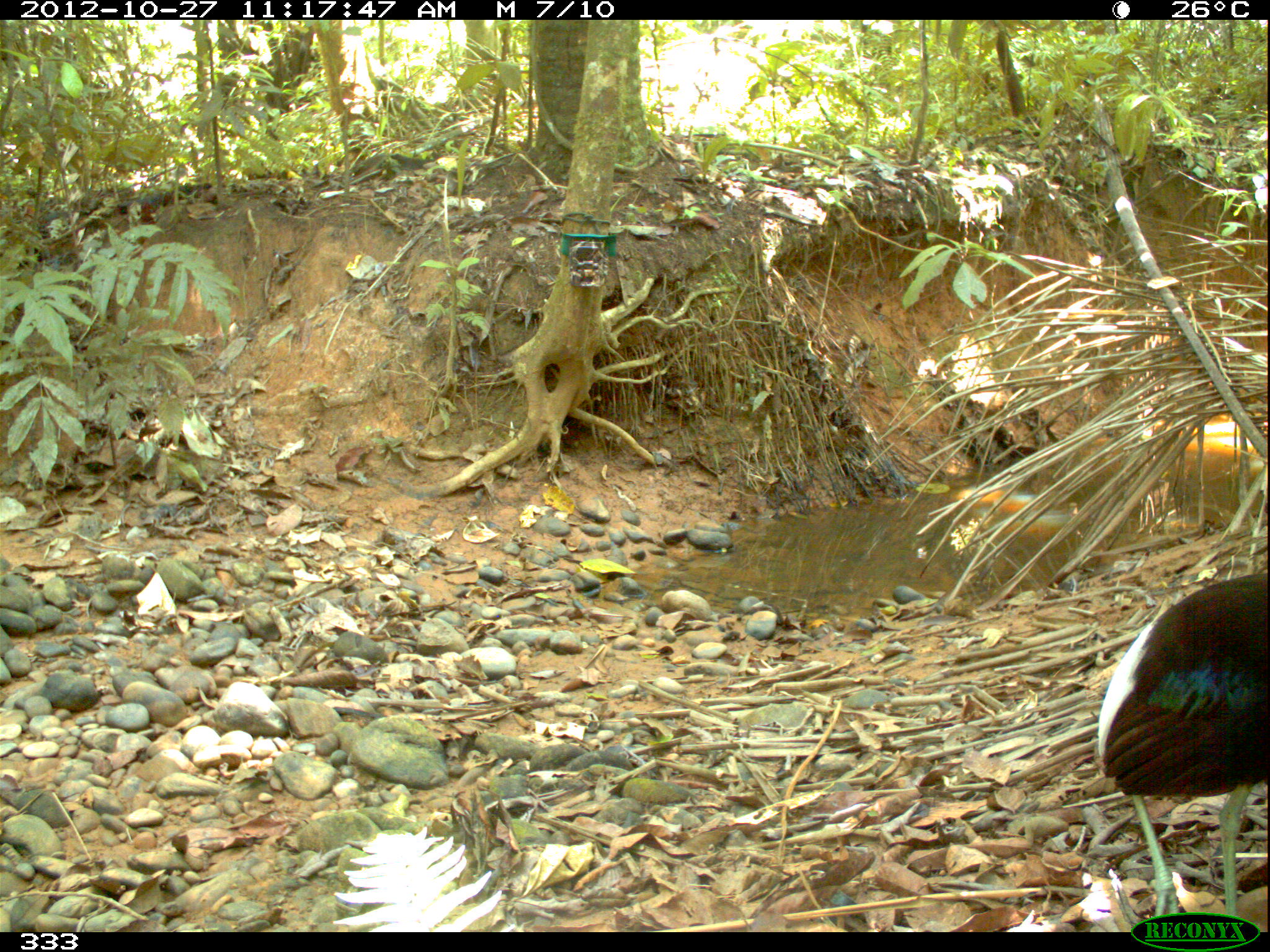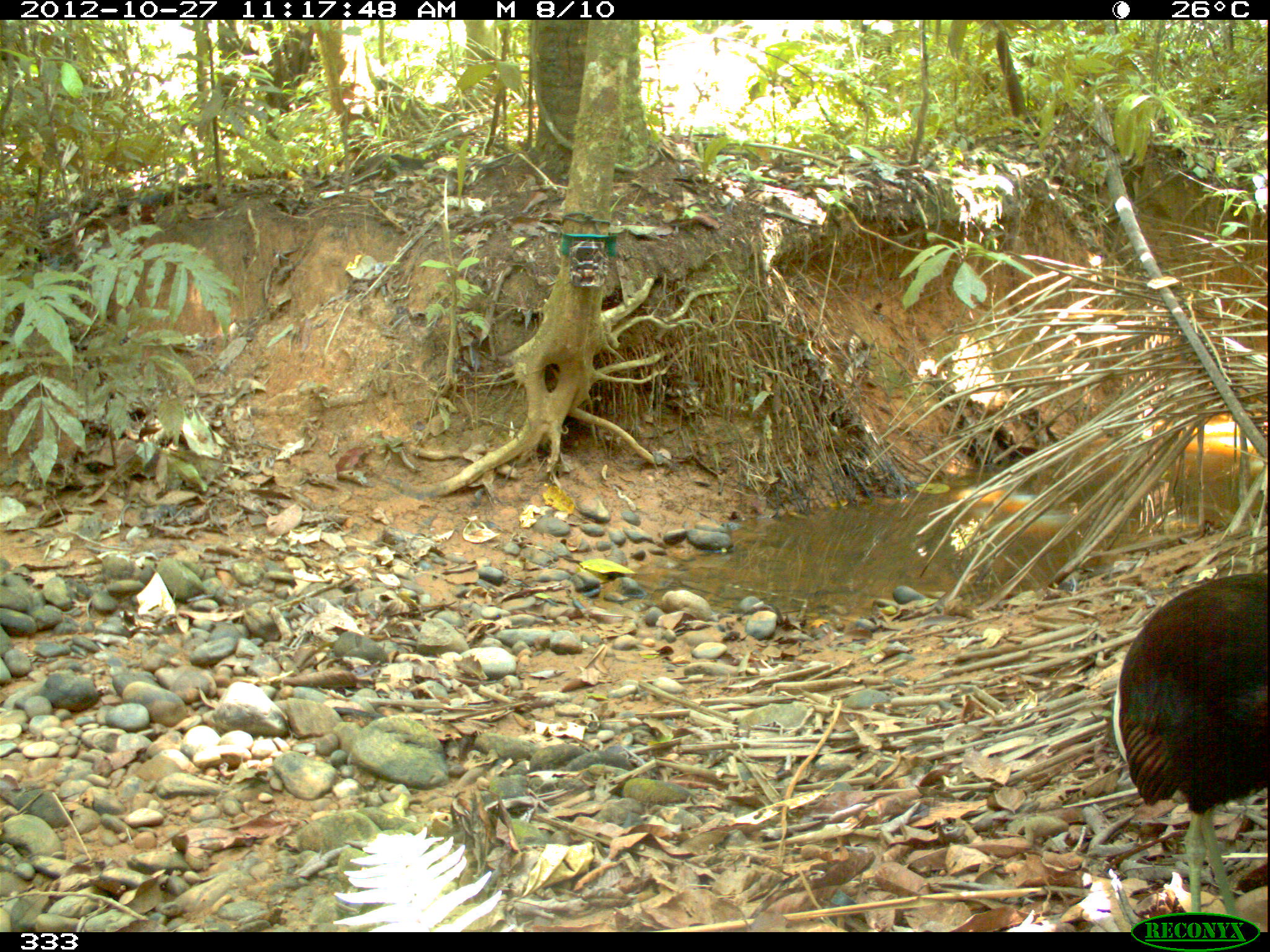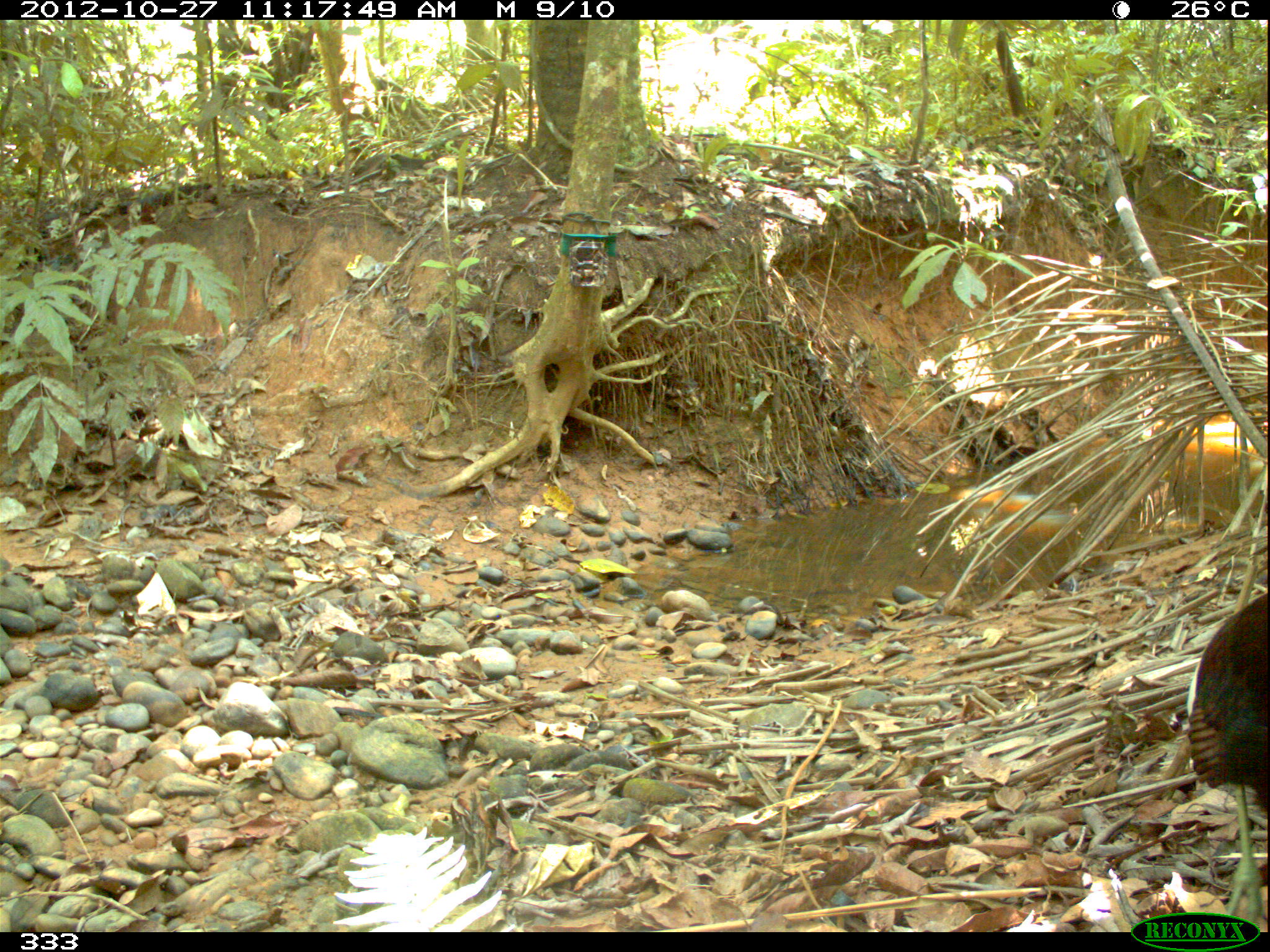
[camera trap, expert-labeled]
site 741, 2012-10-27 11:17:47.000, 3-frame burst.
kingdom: Animalia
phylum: Chordata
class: Aves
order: Gruiformes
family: Psophiidae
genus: Psophia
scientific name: Psophia leucoptera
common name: pale-winged trumpeter